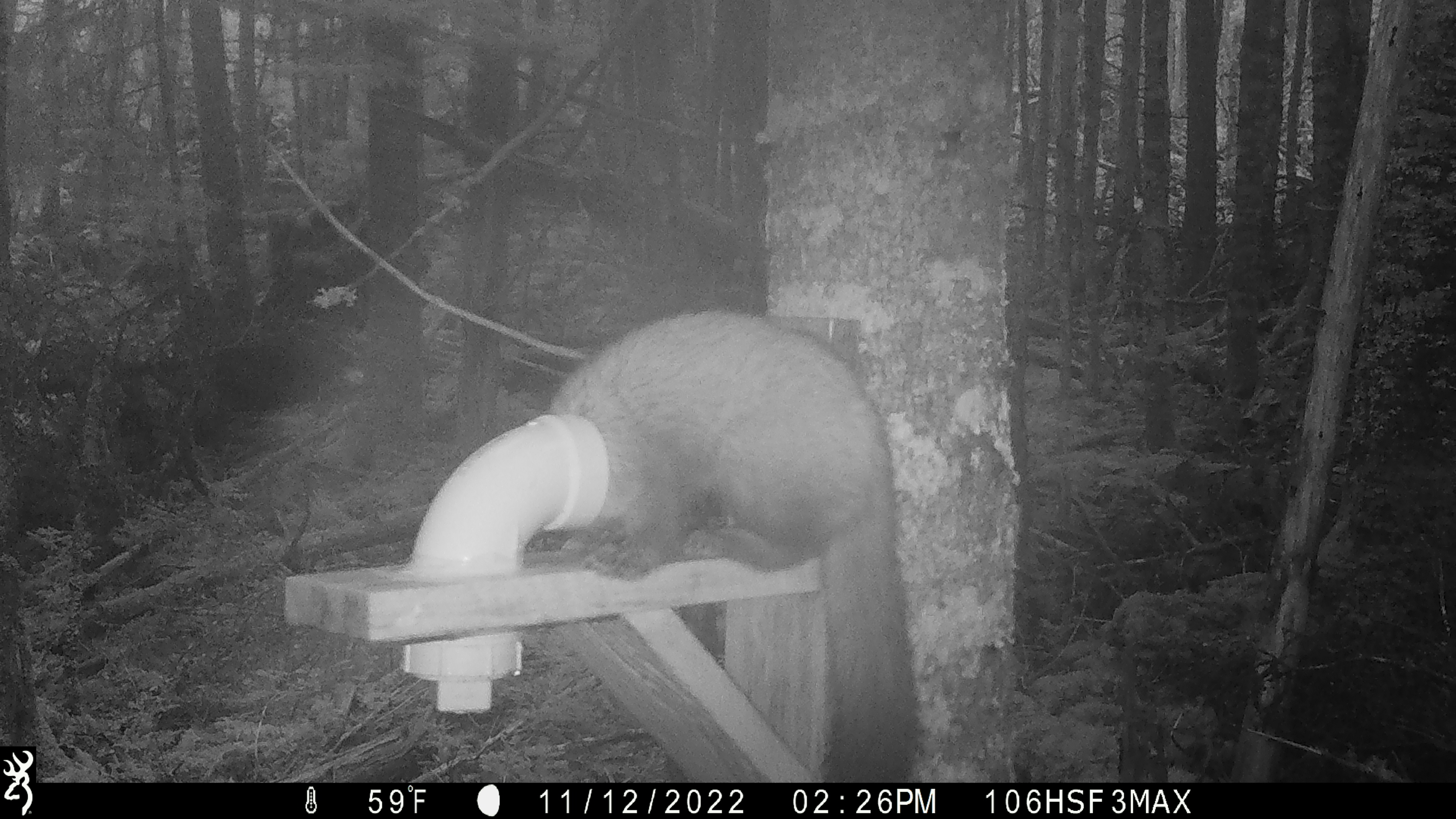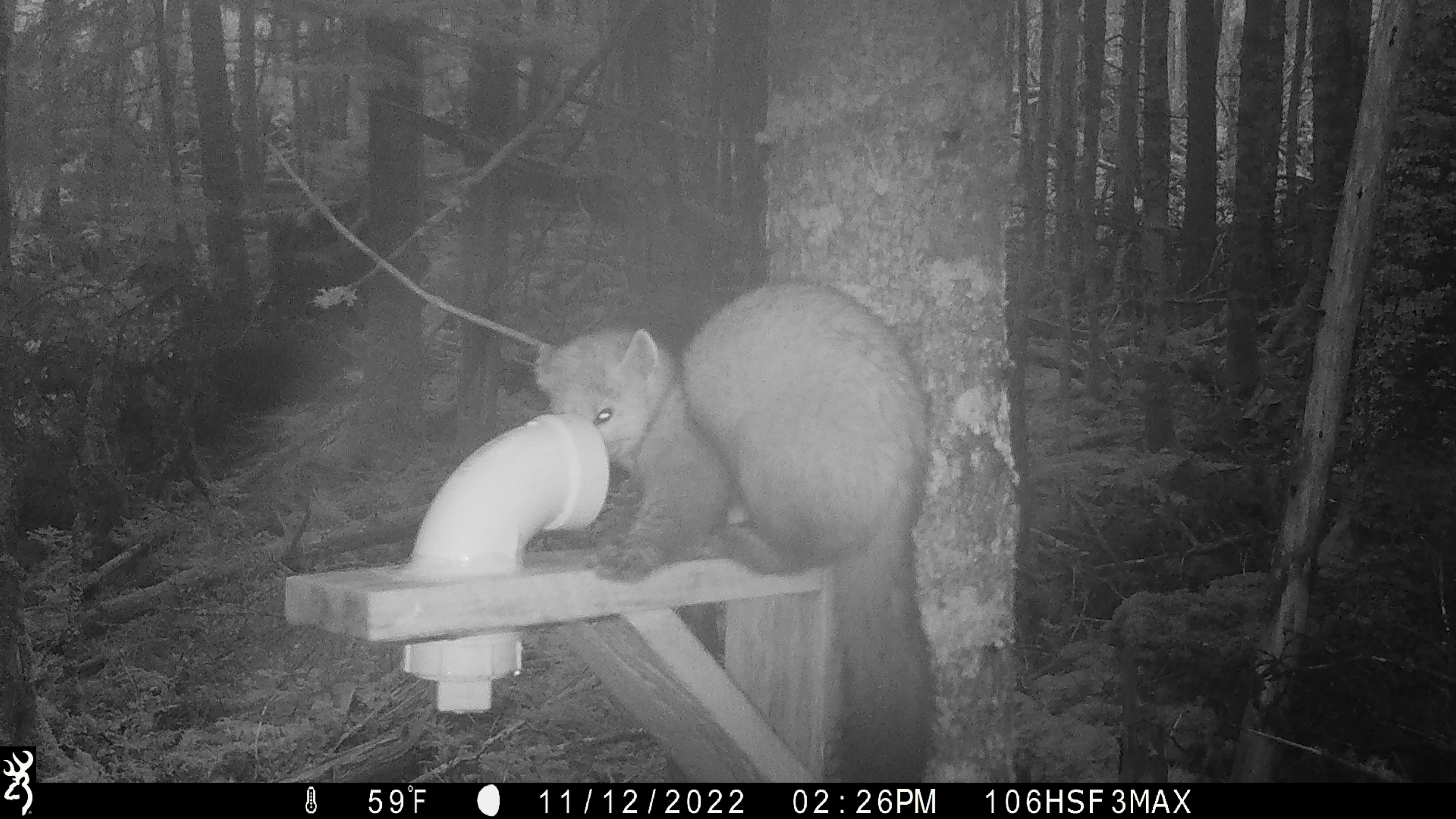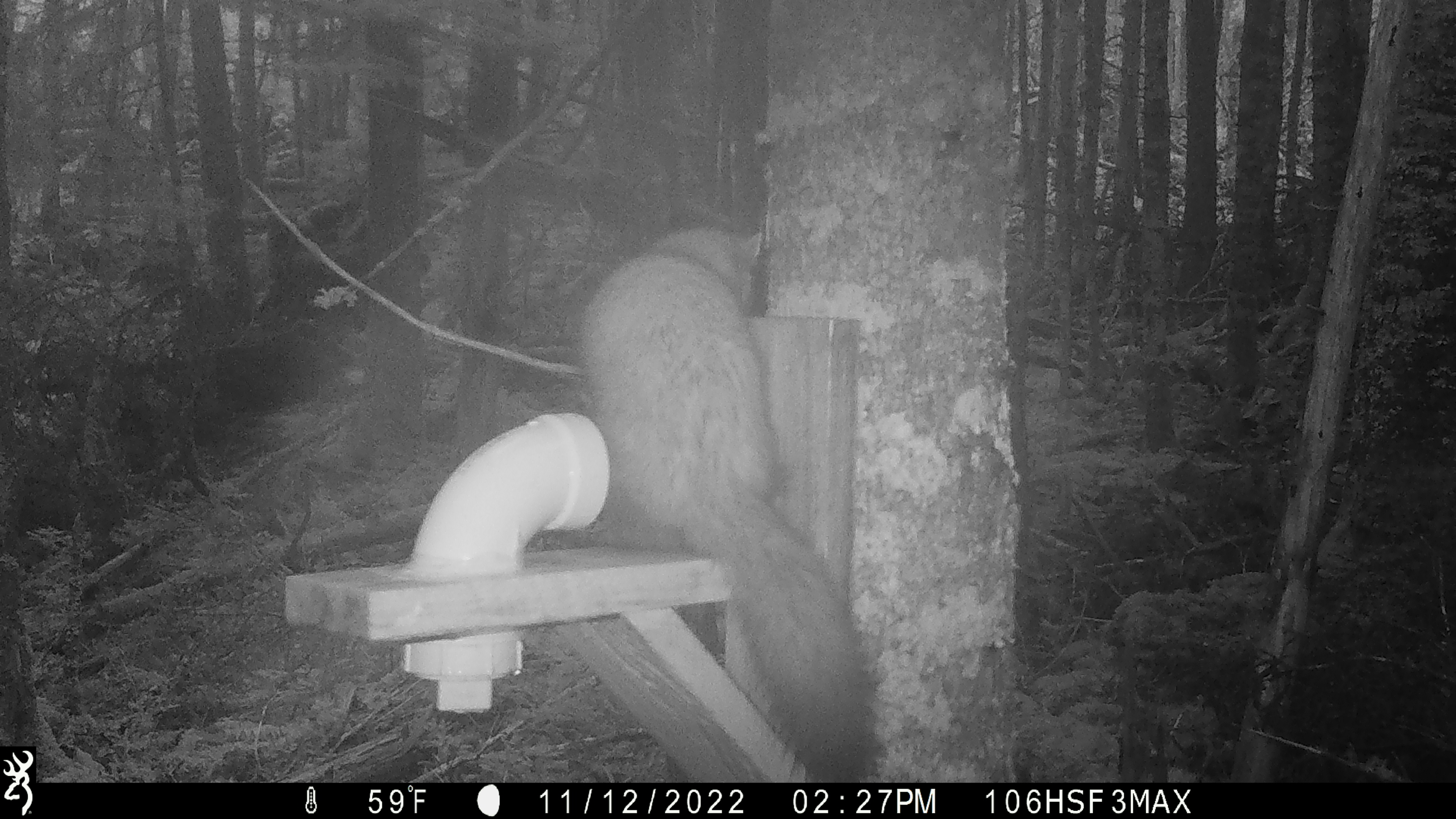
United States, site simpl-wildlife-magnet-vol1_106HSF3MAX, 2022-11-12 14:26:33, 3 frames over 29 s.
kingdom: Animalia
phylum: Chordata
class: Mammalia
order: Carnivora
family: Mustelidae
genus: Martes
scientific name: Martes americana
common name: american marten